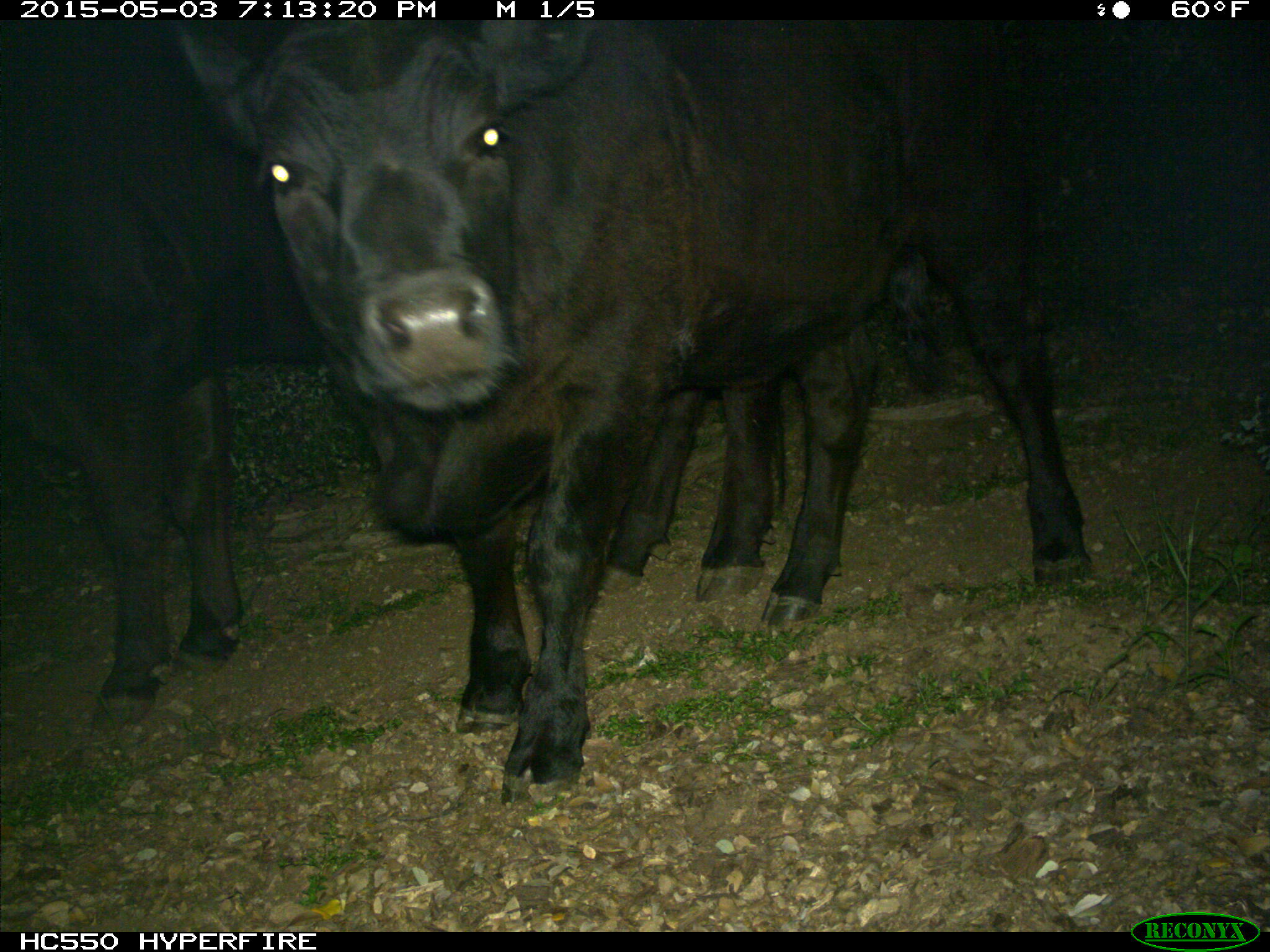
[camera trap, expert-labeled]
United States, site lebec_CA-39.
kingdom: Animalia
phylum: Chordata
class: Mammalia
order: Artiodactyla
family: Bovidae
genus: Bos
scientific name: Bos taurus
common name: domestic cow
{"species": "Bos taurus (domestic cow)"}